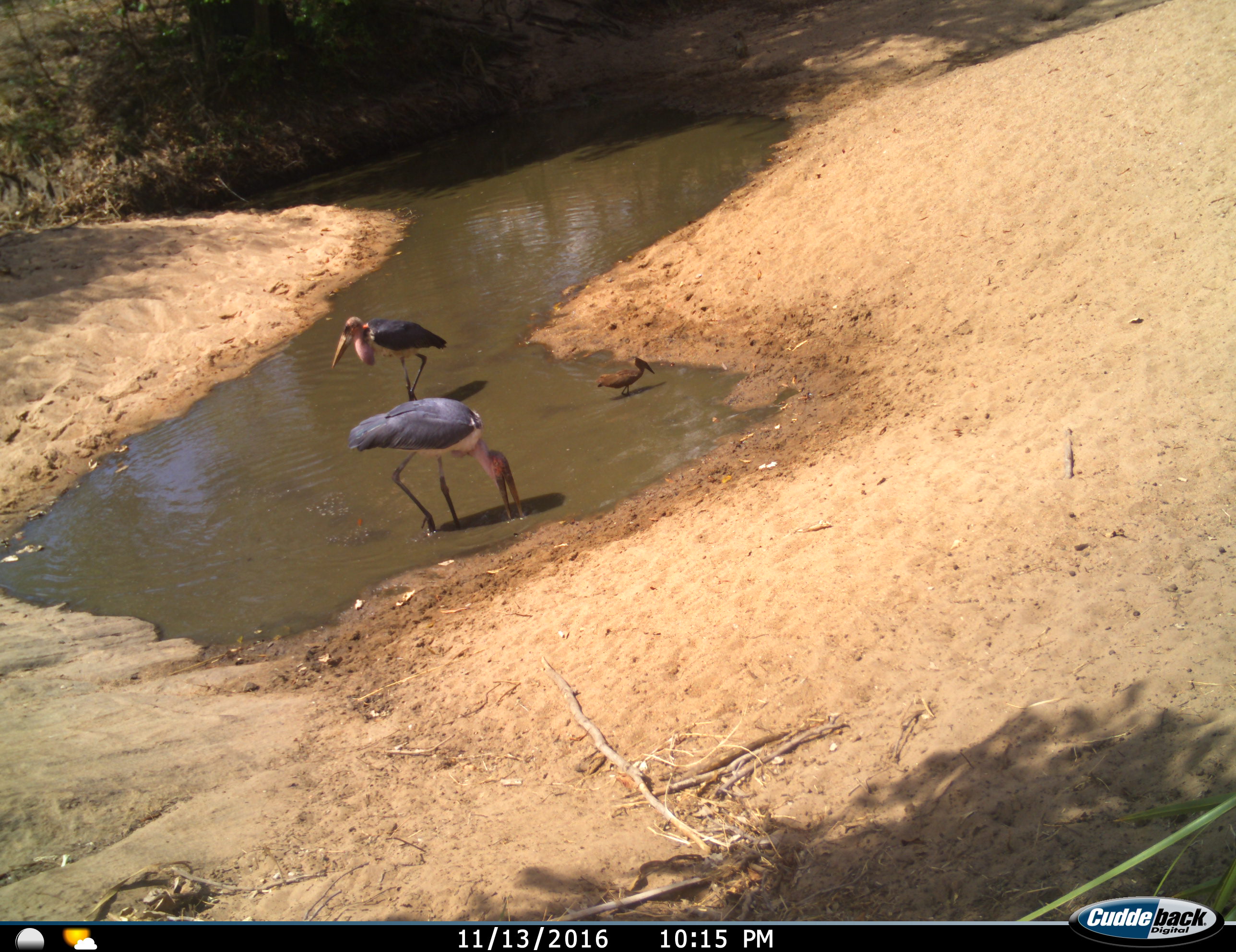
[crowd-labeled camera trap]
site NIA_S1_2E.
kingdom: Animalia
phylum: Chordata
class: Aves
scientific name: Aves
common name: bird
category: birdother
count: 3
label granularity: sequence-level